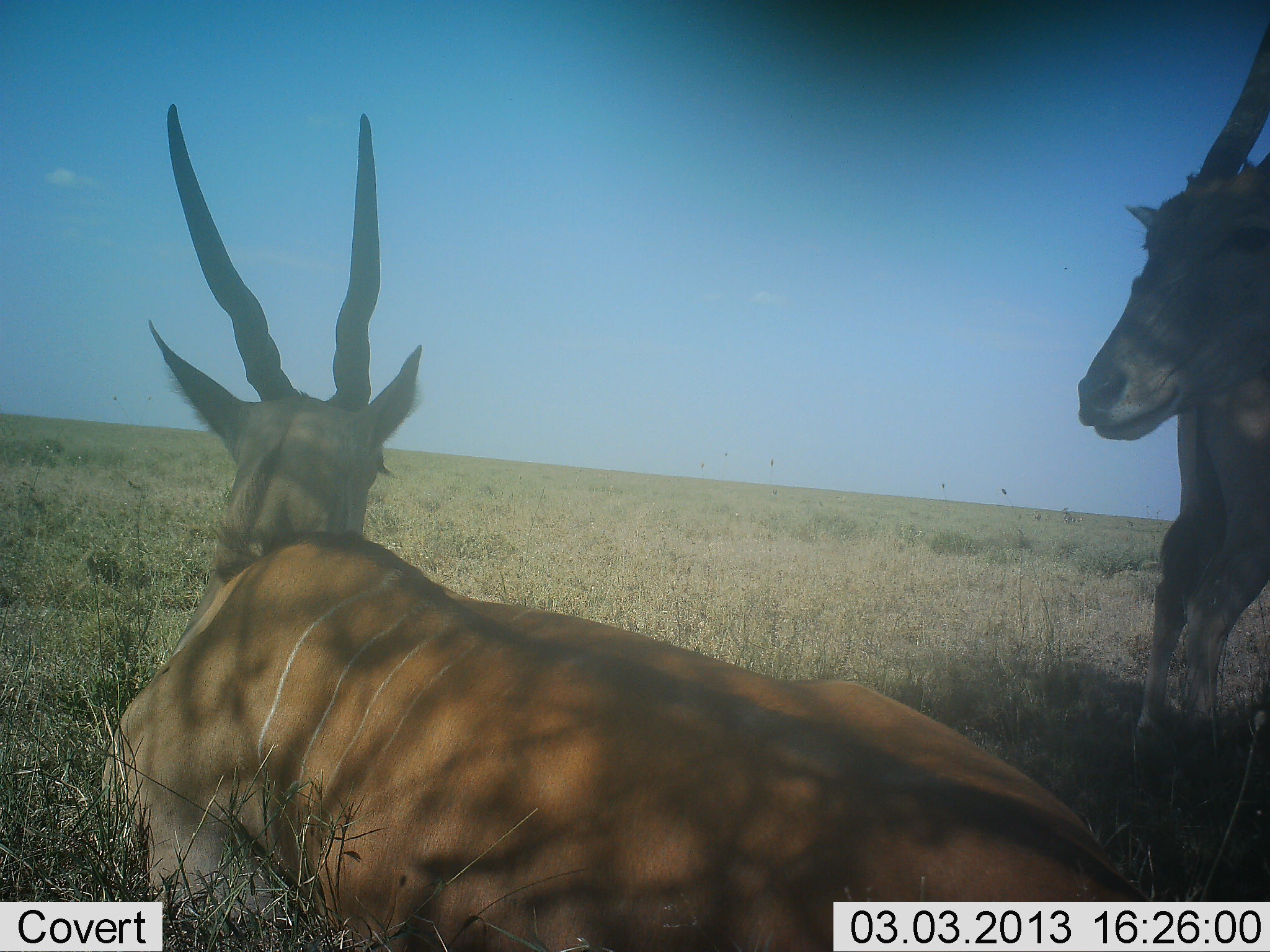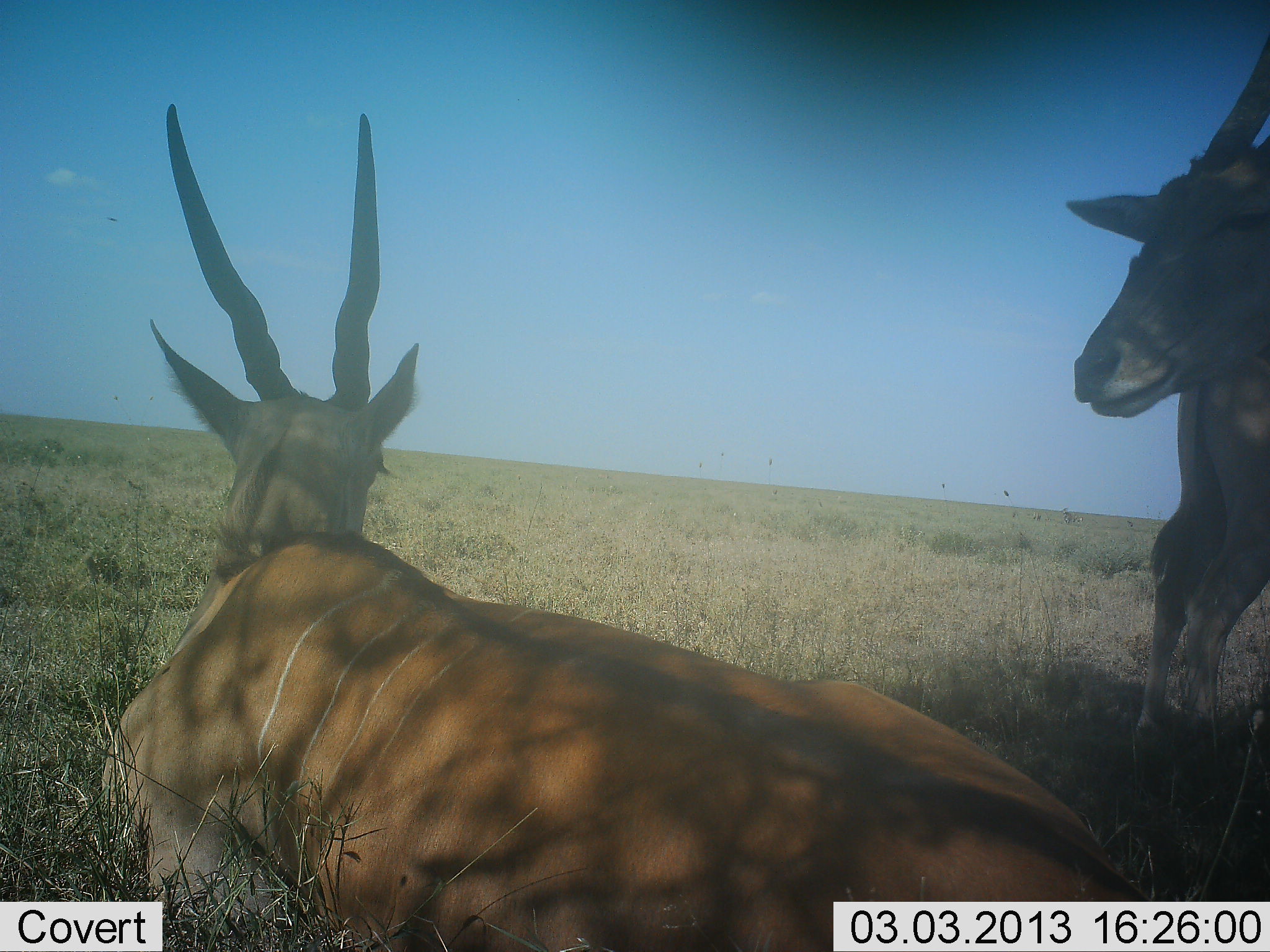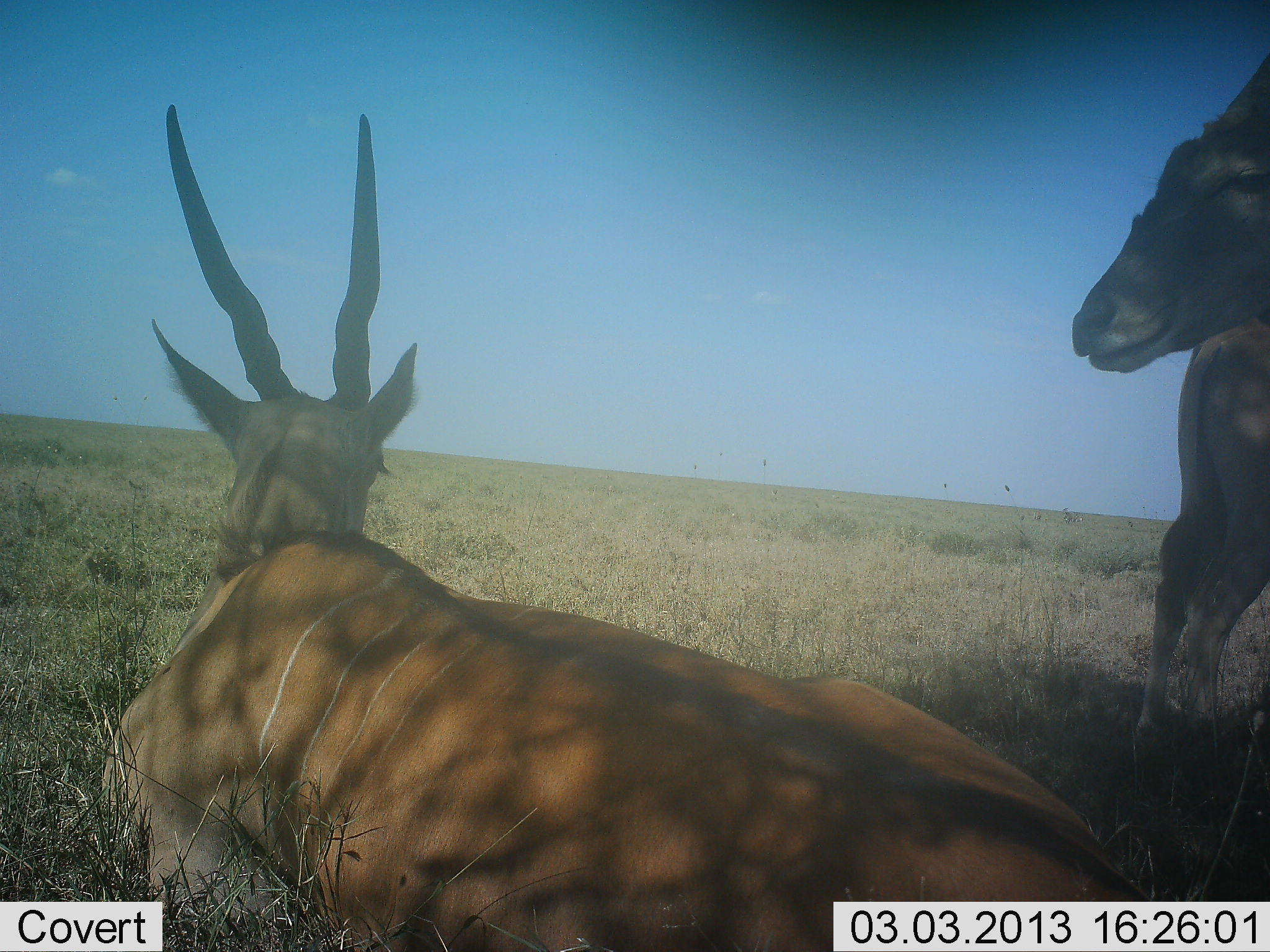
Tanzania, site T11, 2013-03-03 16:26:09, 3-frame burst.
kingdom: Animalia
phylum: Chordata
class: Mammalia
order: Artiodactyla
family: Bovidae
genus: Tragelaphus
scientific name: Tragelaphus oryx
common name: eland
Eland (Tragelaphus oryx), count 3. Behavior (volunteer vote fractions): standing 59%, resting 93%, moving 3%, interacting 7%. Young present (vote fraction): 0%. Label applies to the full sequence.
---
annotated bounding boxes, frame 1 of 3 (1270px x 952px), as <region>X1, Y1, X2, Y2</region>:
animal: <region>102, 104, 1178, 950</region>; <region>1074, 374, 1269, 777</region>; <region>1077, 39, 1269, 446</region>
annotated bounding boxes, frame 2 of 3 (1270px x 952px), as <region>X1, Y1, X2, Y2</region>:
animal: <region>102, 102, 1163, 952</region>; <region>1066, 357, 1270, 769</region>; <region>1064, 49, 1269, 420</region>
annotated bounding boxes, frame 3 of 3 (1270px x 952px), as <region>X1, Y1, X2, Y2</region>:
animal: <region>101, 105, 1163, 950</region>; <region>1071, 56, 1268, 382</region>; <region>1134, 328, 1268, 789</region>